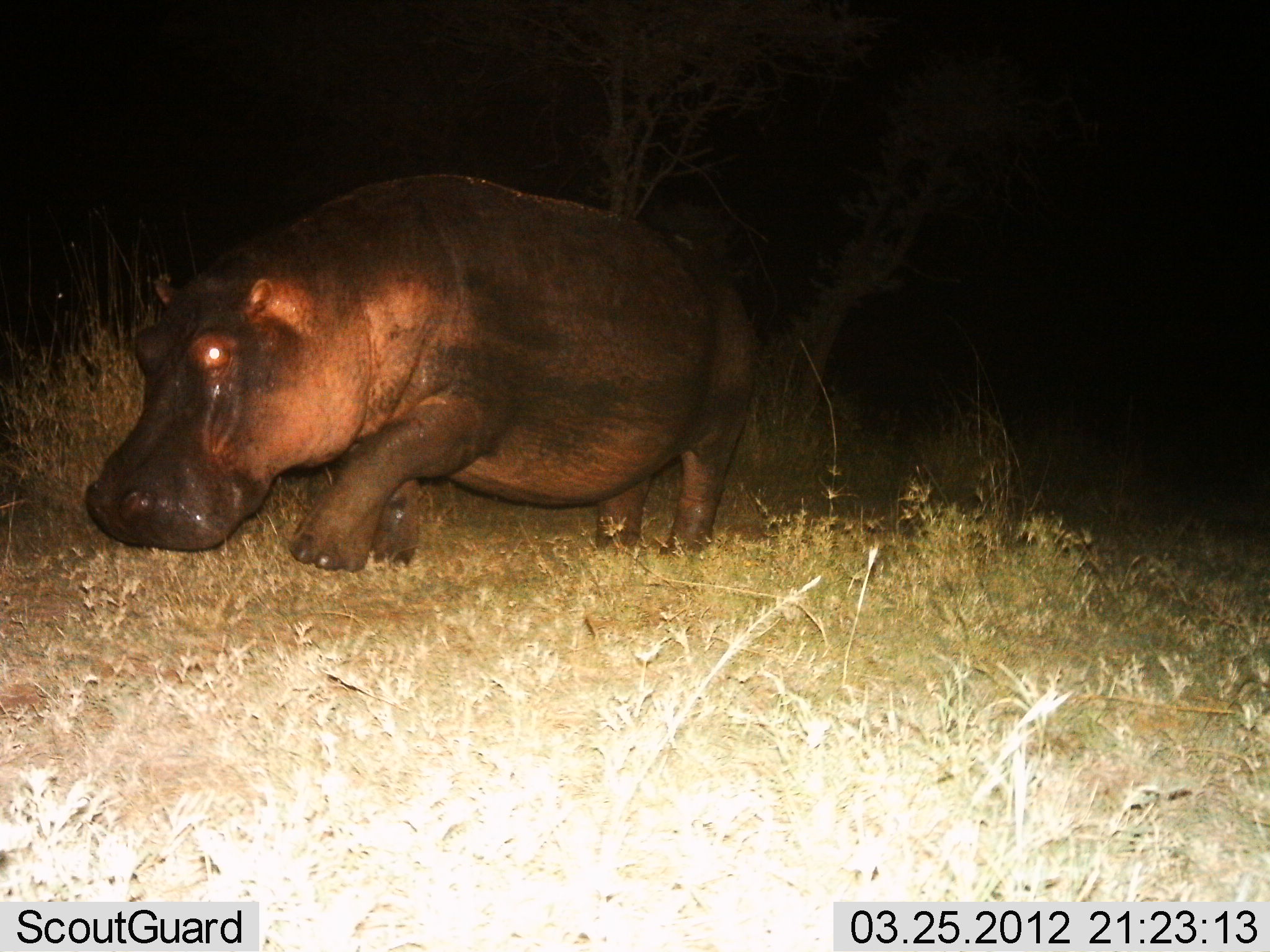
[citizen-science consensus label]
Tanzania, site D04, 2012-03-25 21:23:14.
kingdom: Animalia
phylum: Chordata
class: Mammalia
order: Artiodactyla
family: Hippopotamidae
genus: Hippopotamus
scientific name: Hippopotamus amphibius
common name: hippopotamus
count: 1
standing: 22%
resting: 0%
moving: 91%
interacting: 0%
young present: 0%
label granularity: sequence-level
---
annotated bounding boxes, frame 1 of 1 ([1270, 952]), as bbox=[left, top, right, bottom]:
animal: bbox=[84, 170, 756, 577]